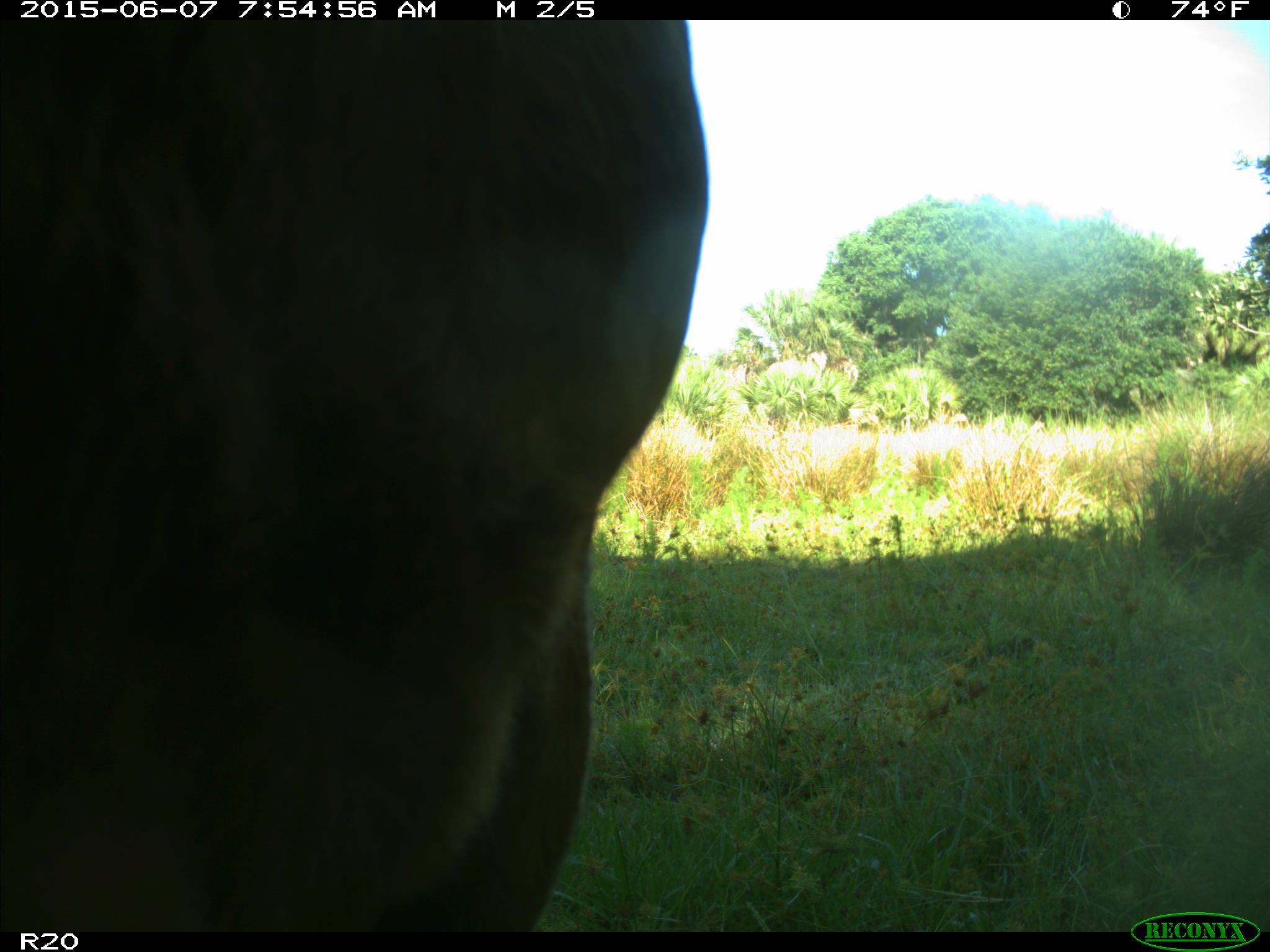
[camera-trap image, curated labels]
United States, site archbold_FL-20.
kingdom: Animalia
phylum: Chordata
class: Mammalia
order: Artiodactyla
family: Bovidae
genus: Bos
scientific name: Bos taurus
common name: domestic cow